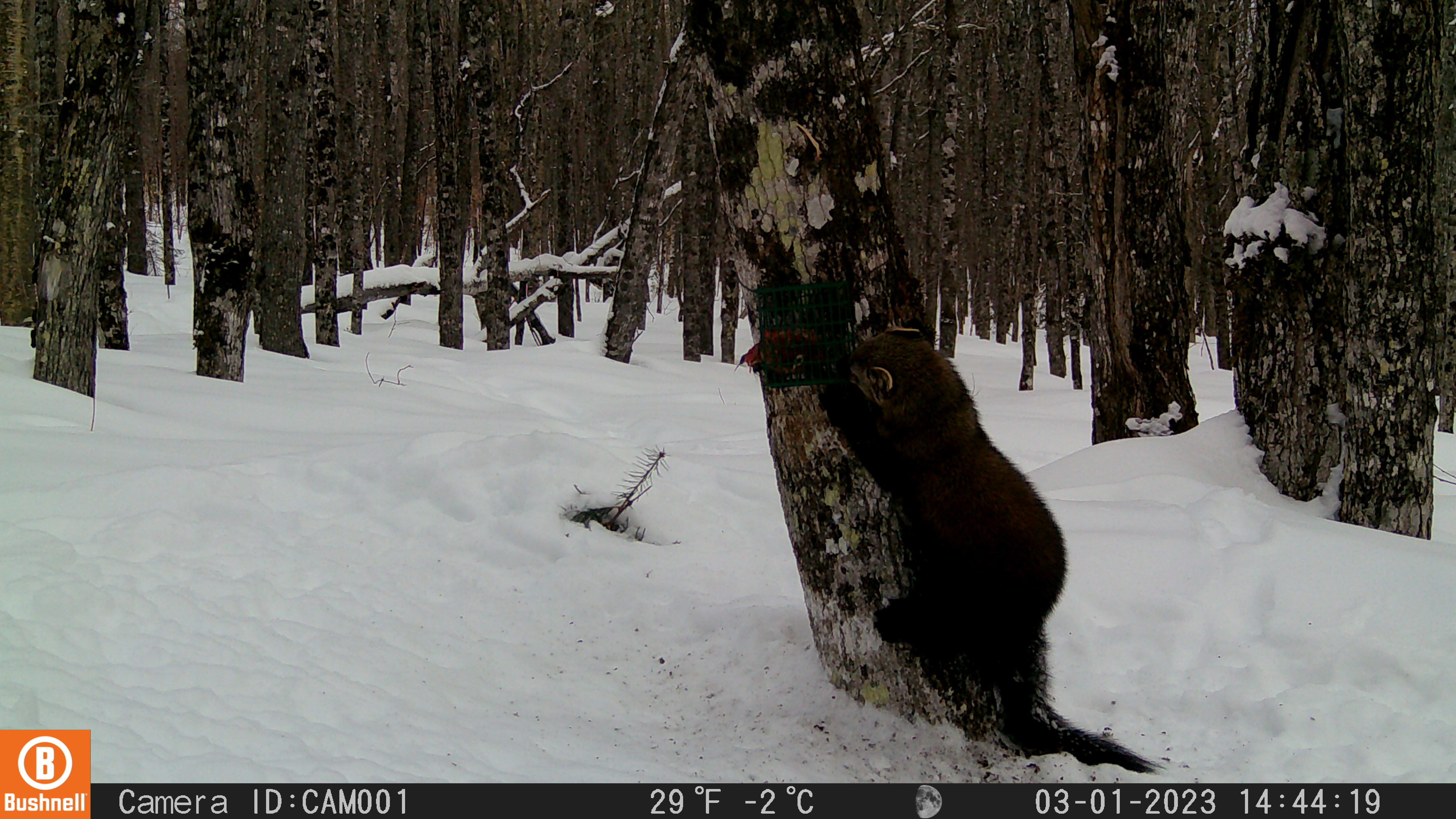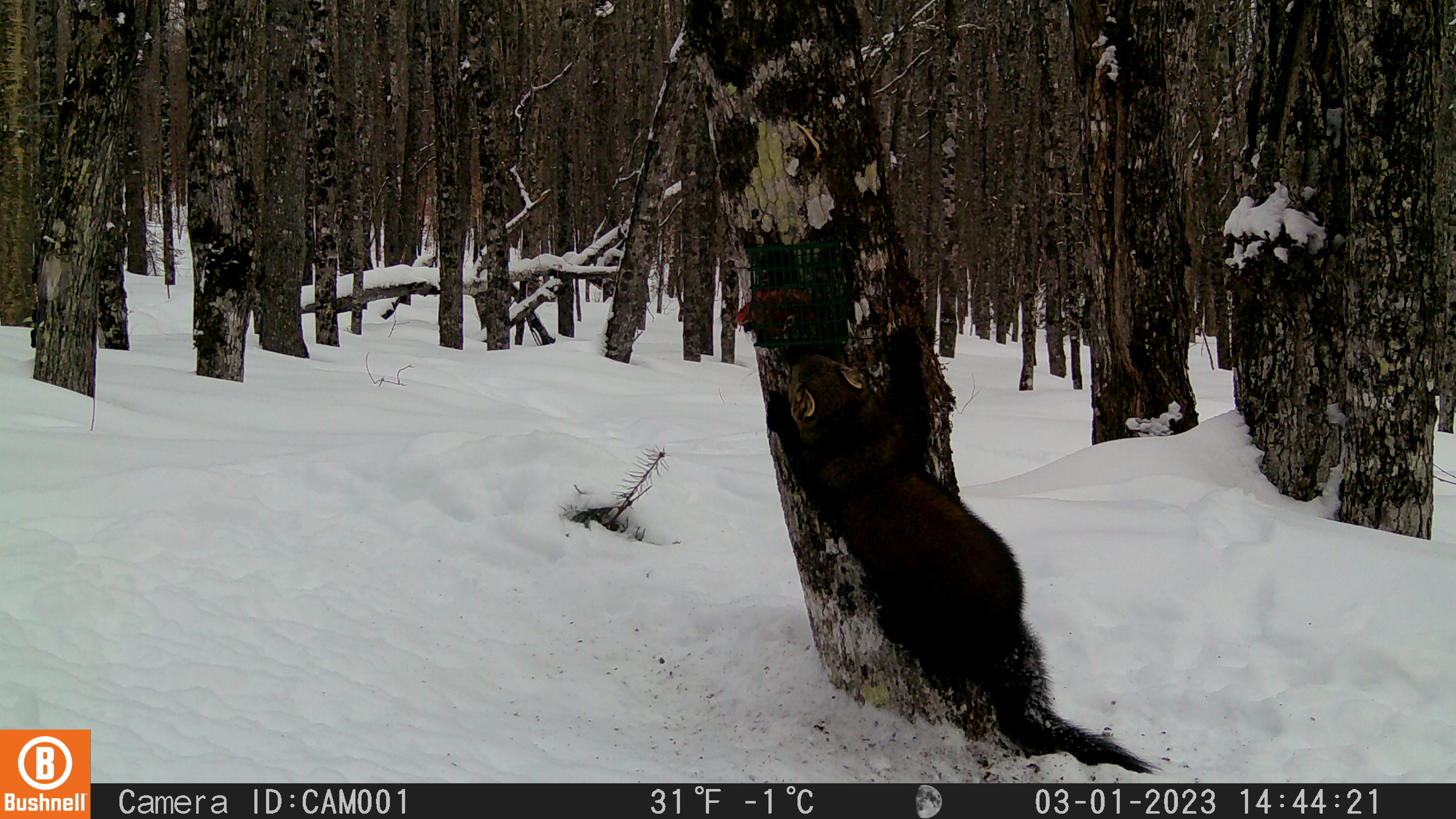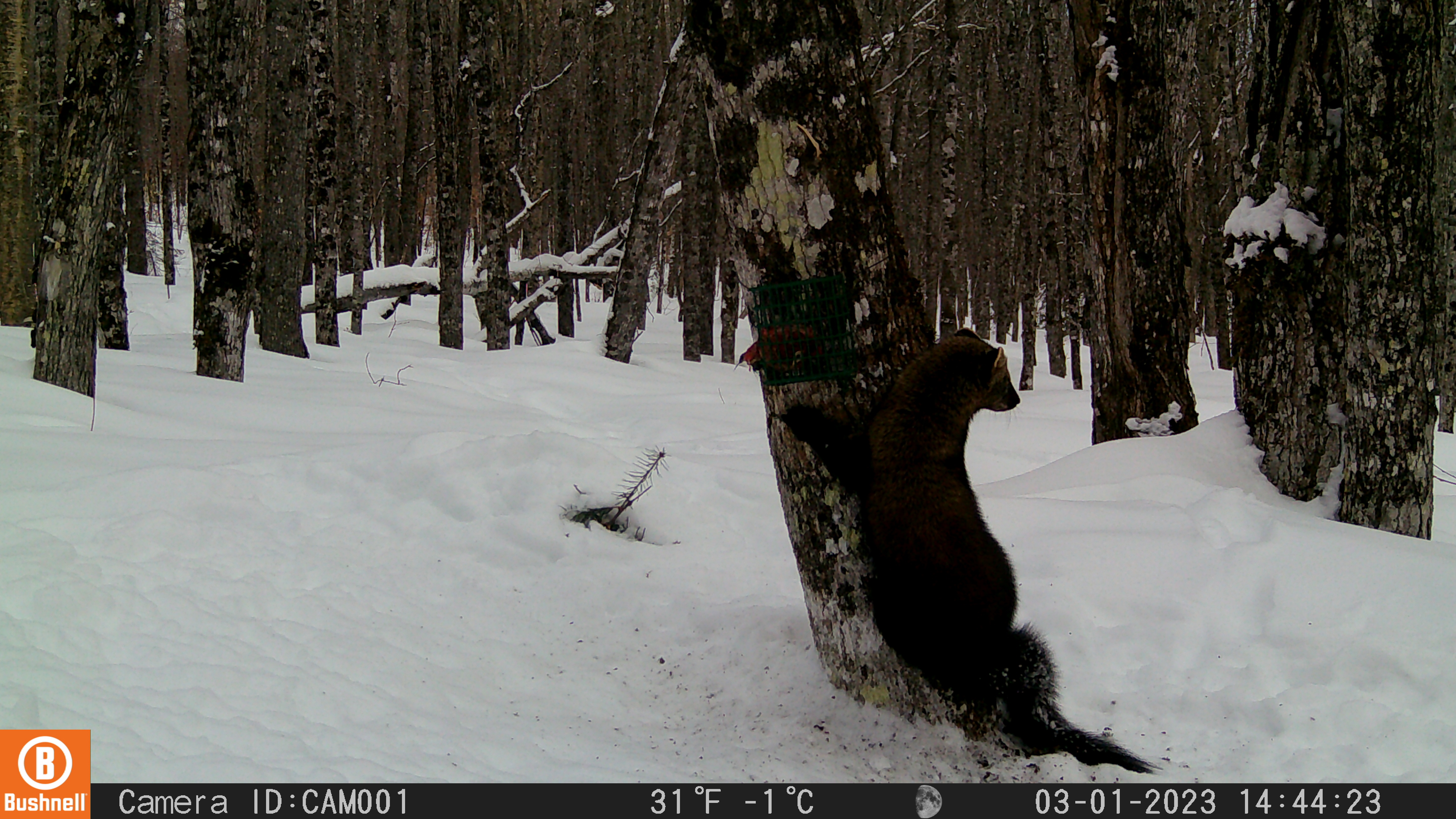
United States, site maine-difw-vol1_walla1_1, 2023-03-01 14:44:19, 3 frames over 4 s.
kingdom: Animalia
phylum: Chordata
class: Mammalia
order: Carnivora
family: Mustelidae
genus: Pekania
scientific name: Pekania pennanti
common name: fisher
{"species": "fisher (Pekania pennanti)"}